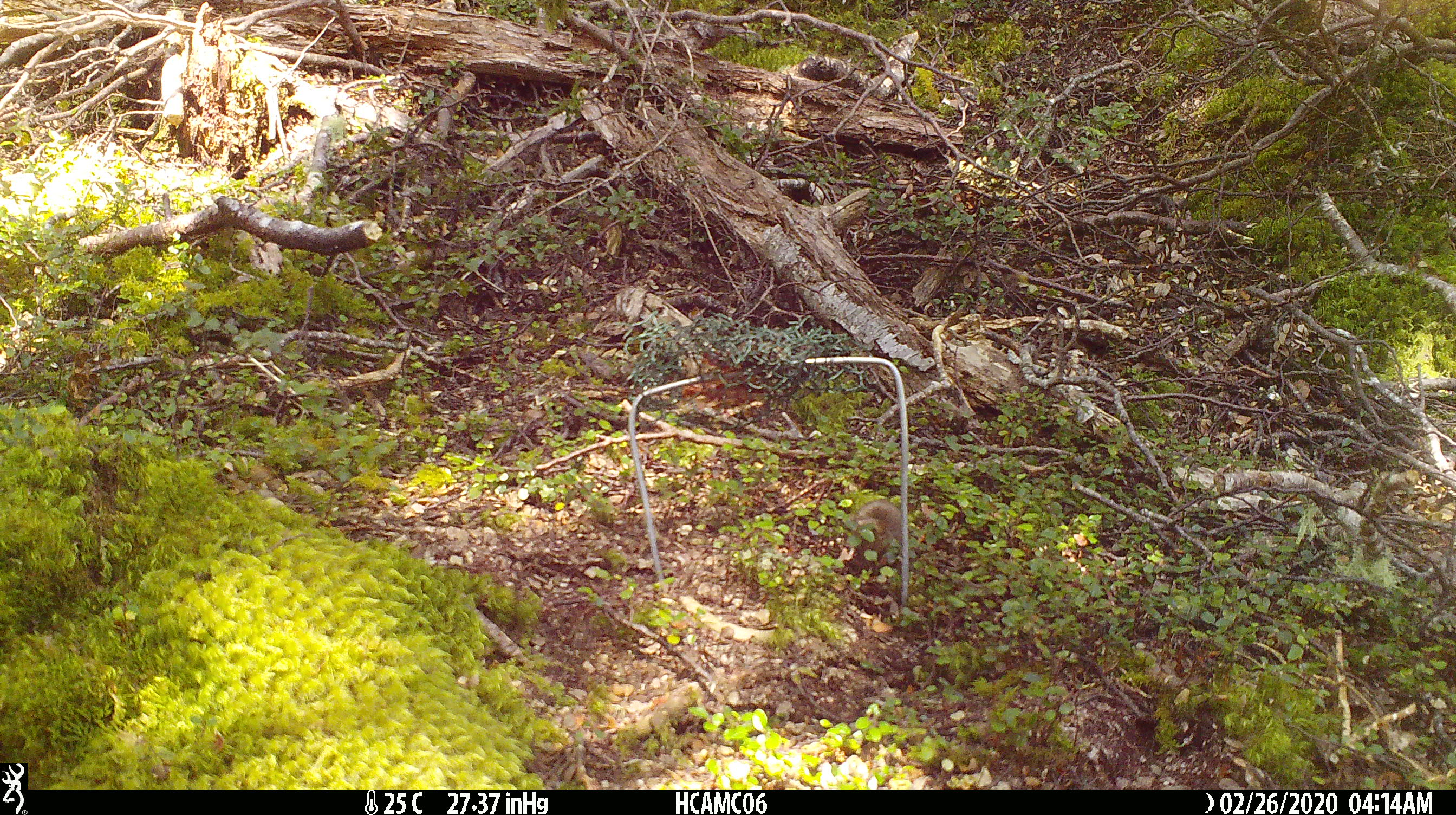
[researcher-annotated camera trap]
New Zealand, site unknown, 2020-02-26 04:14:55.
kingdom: Animalia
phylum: Chordata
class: Mammalia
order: Rodentia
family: Muridae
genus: Mus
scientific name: Mus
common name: mouse